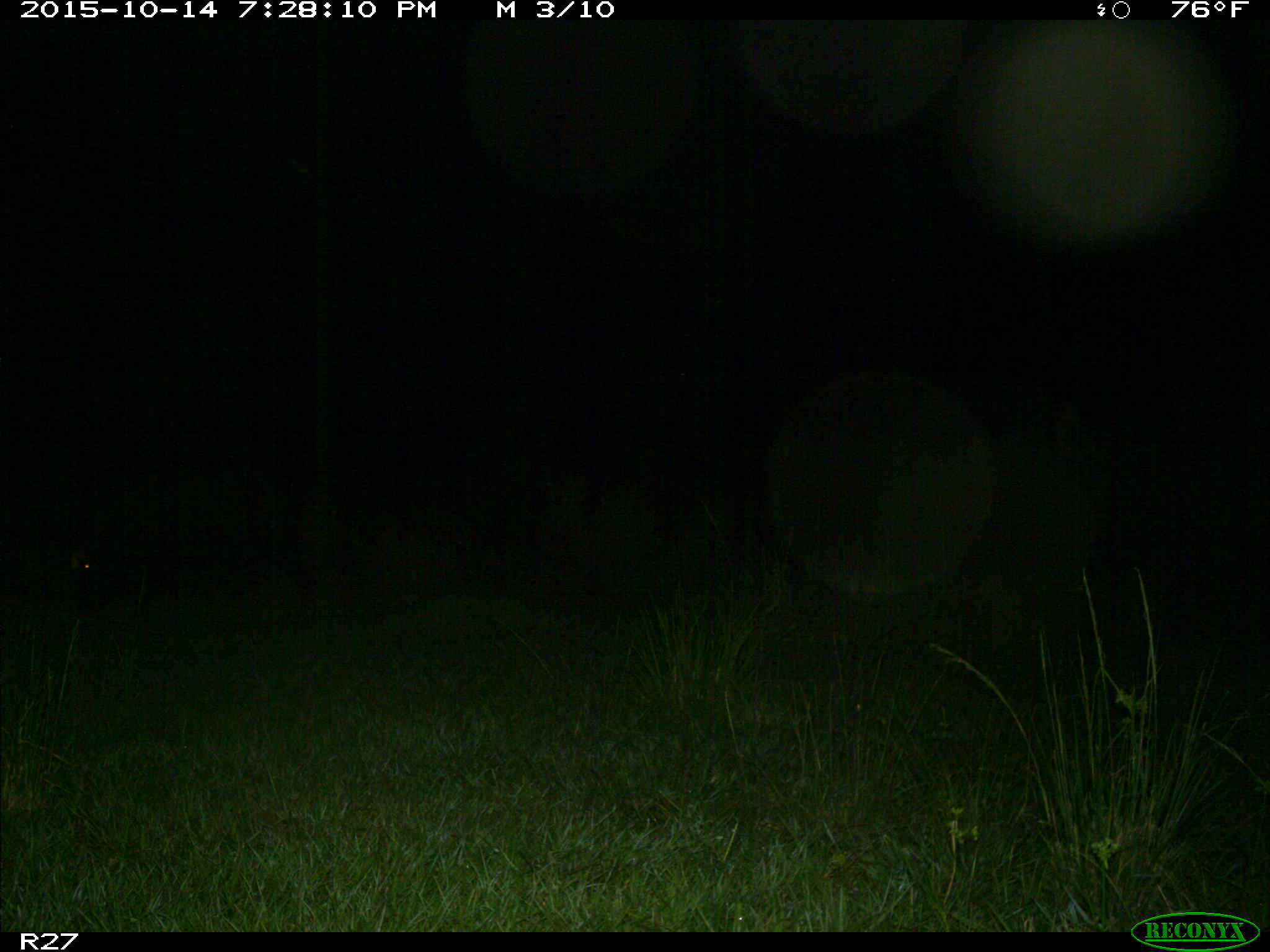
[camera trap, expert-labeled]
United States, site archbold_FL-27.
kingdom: Animalia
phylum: Chordata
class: Mammalia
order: Artiodactyla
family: Suidae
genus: Sus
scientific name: Sus scrofa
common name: wild boar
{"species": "Sus scrofa (wild boar)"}